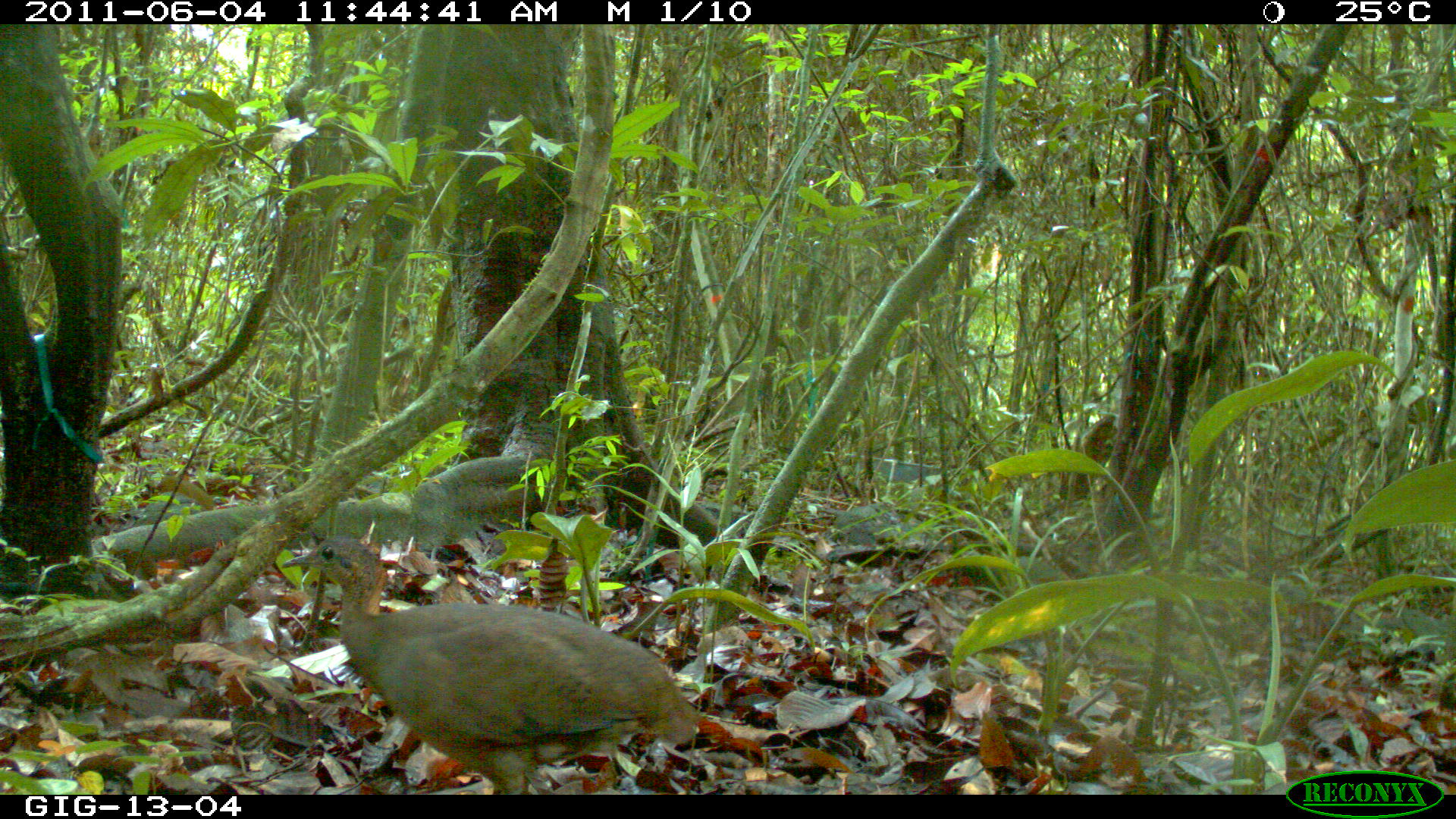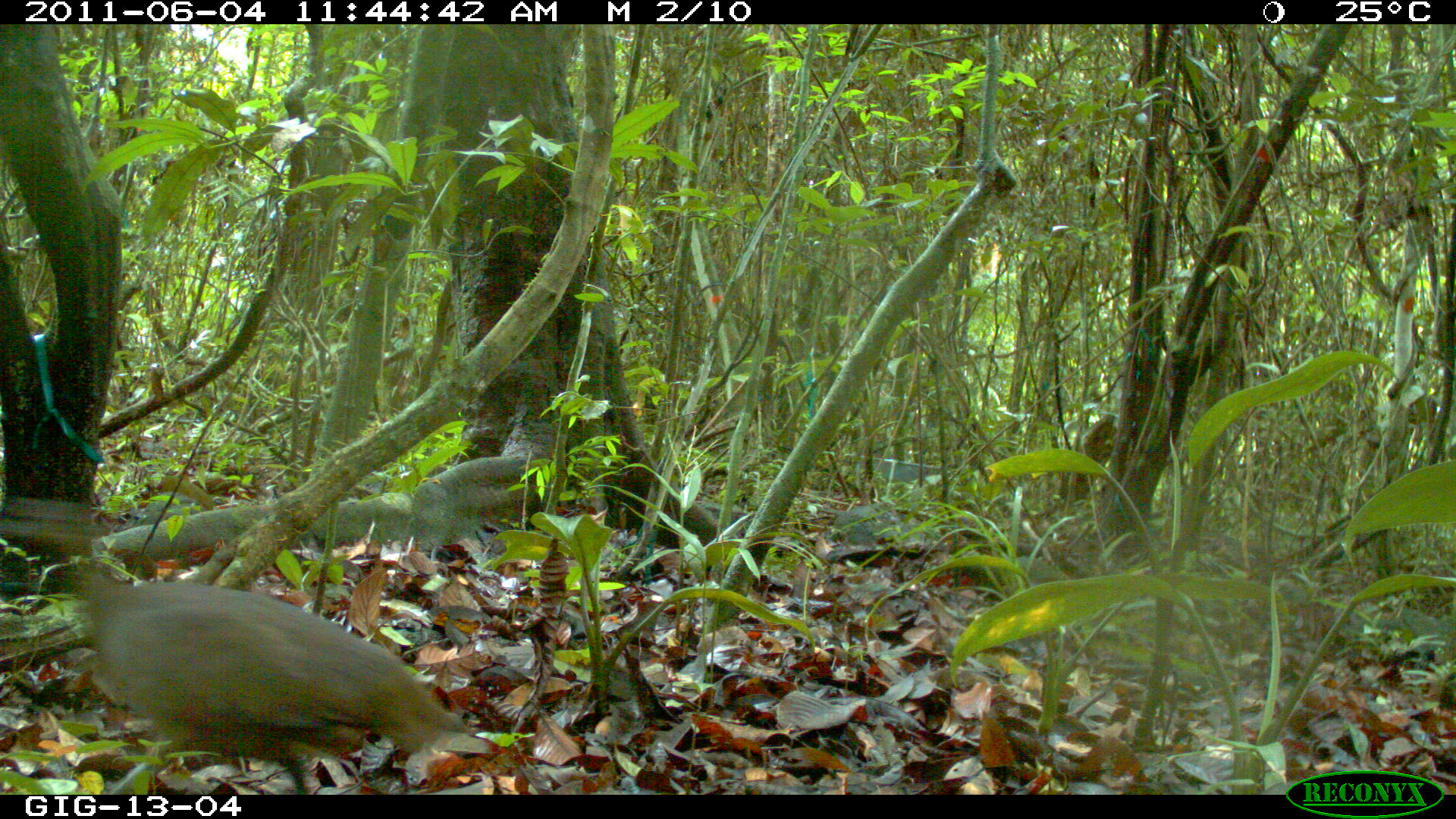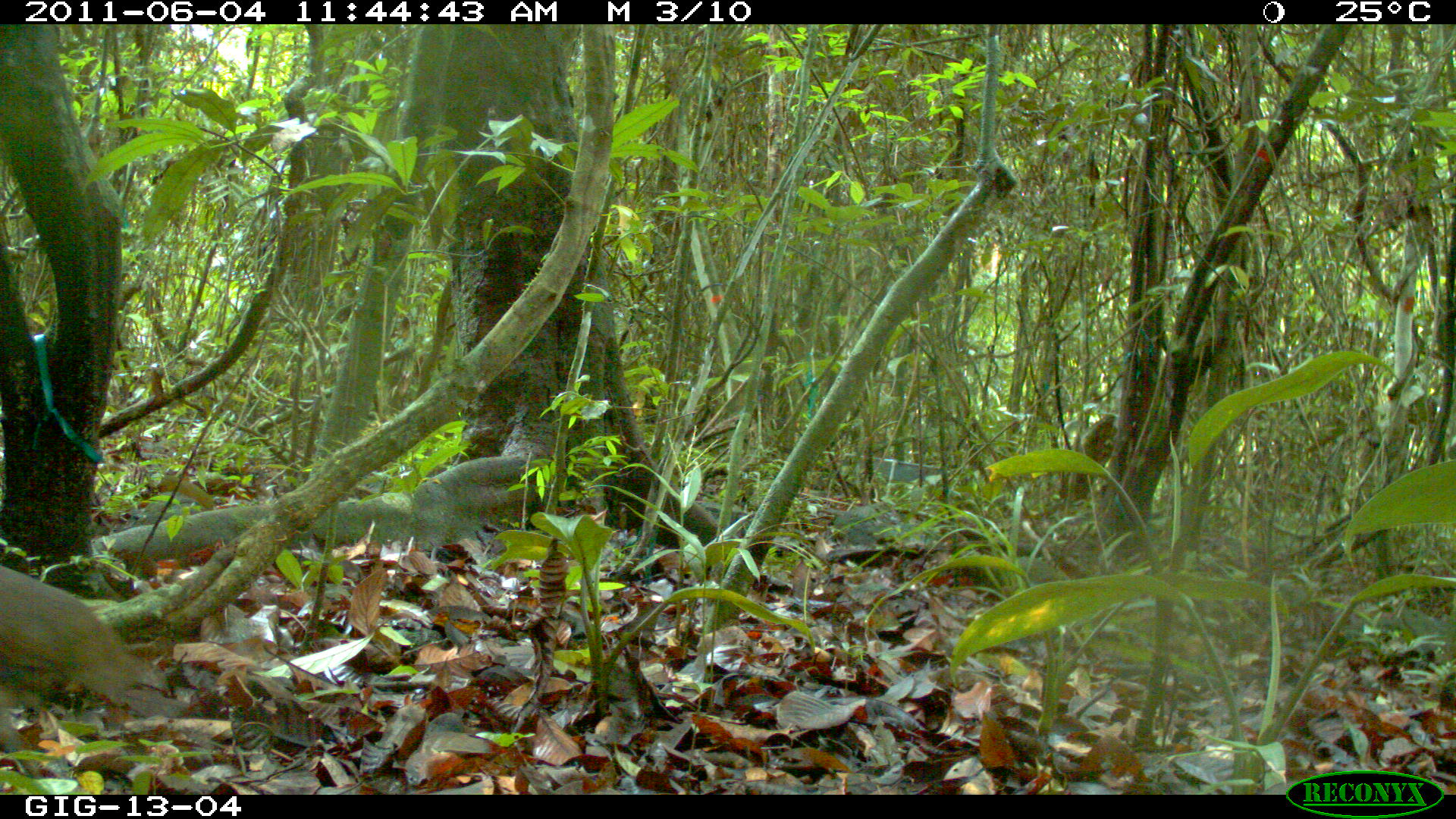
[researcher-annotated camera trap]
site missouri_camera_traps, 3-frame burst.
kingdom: Animalia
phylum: Chordata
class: Aves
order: Tinamiformes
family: Tinamidae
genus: Tinamus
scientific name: Tinamus major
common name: great tinamou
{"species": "great tinamou (Tinamus major)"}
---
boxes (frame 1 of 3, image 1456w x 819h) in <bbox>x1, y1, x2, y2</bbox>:
great tinamou: <bbox>278, 526, 712, 803</bbox>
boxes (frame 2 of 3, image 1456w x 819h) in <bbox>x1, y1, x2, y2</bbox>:
great tinamou: <bbox>14, 484, 460, 791</bbox>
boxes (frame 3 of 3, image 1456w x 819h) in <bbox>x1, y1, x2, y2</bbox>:
great tinamou: <bbox>7, 547, 184, 755</bbox>